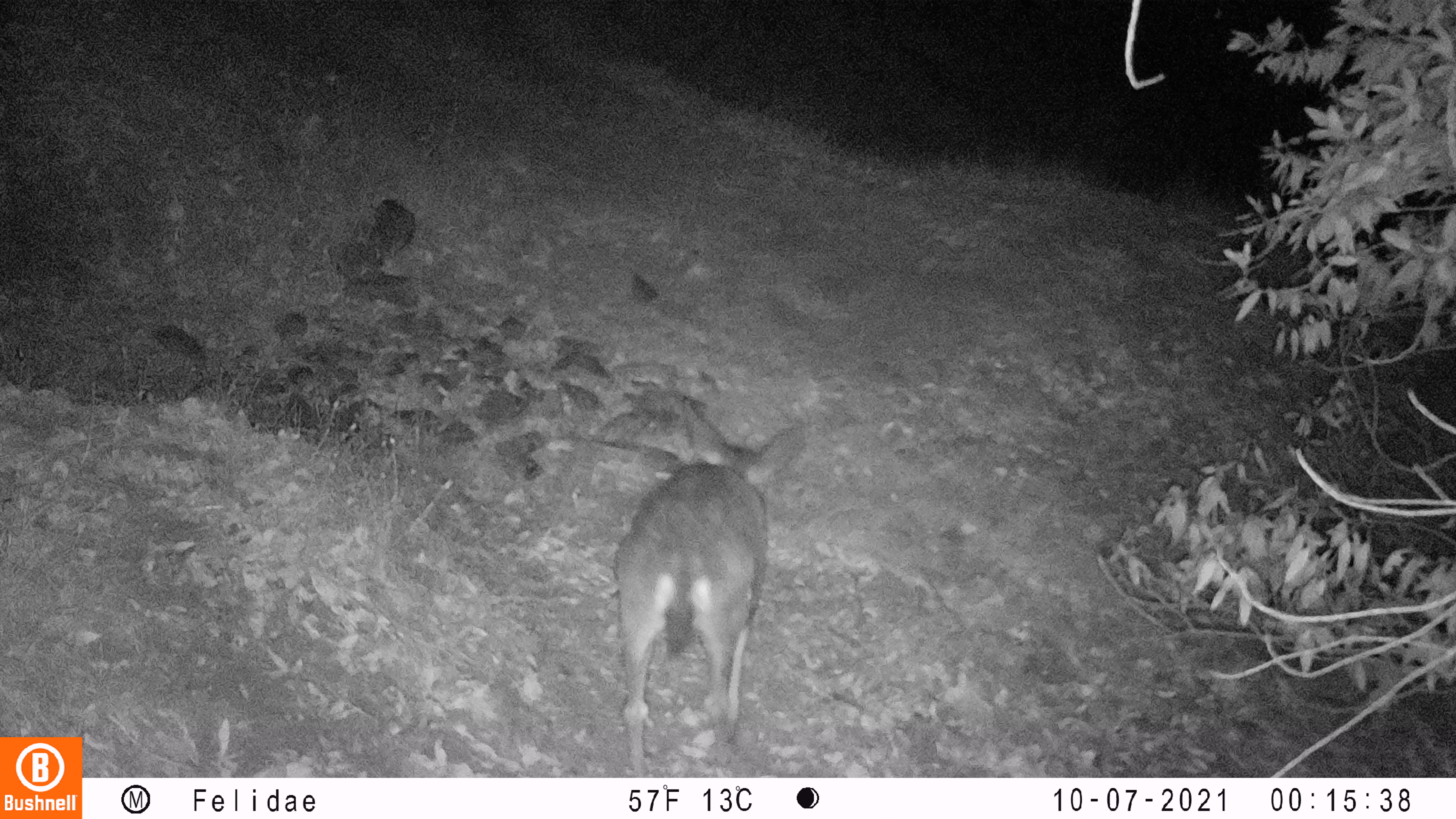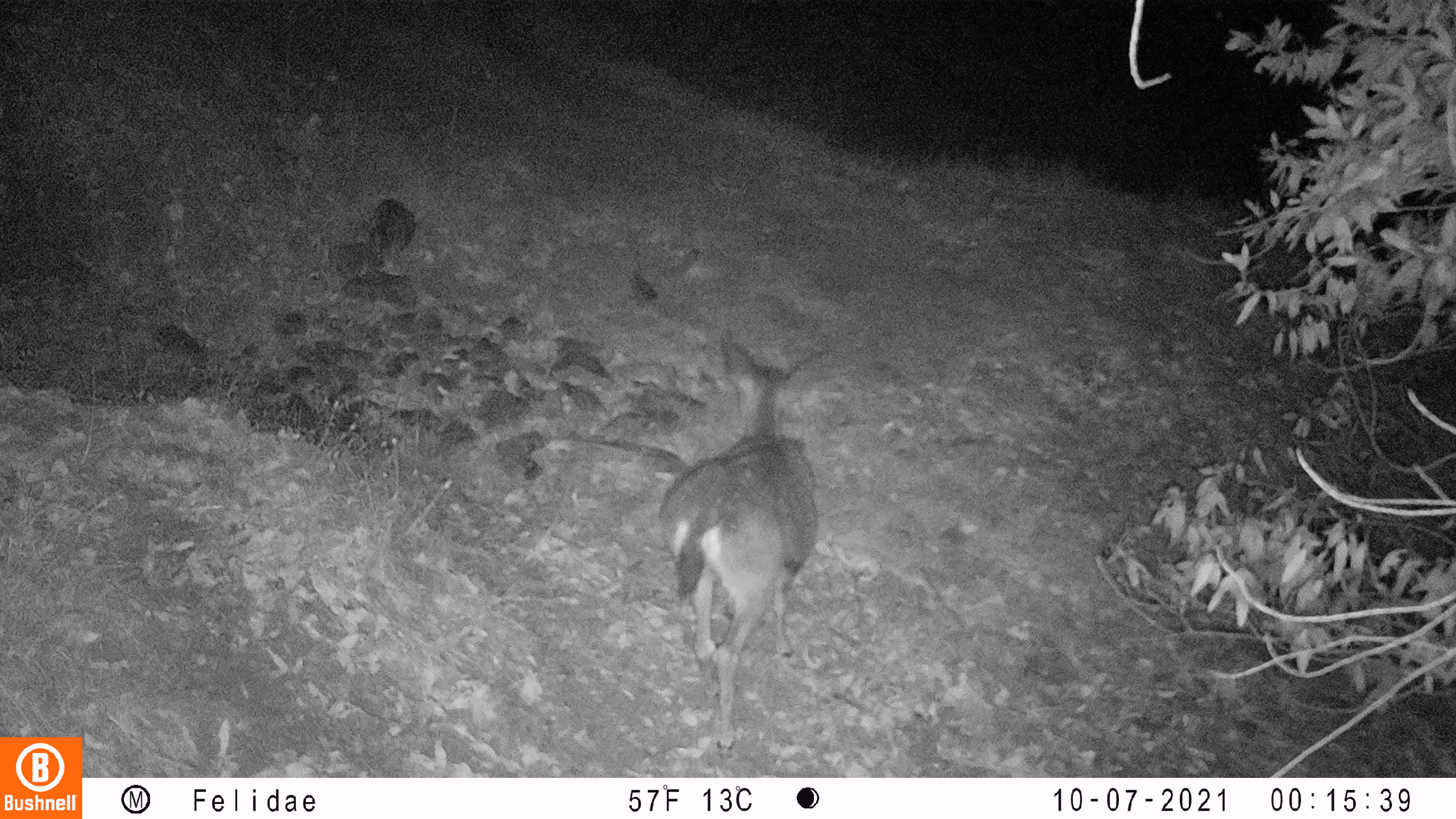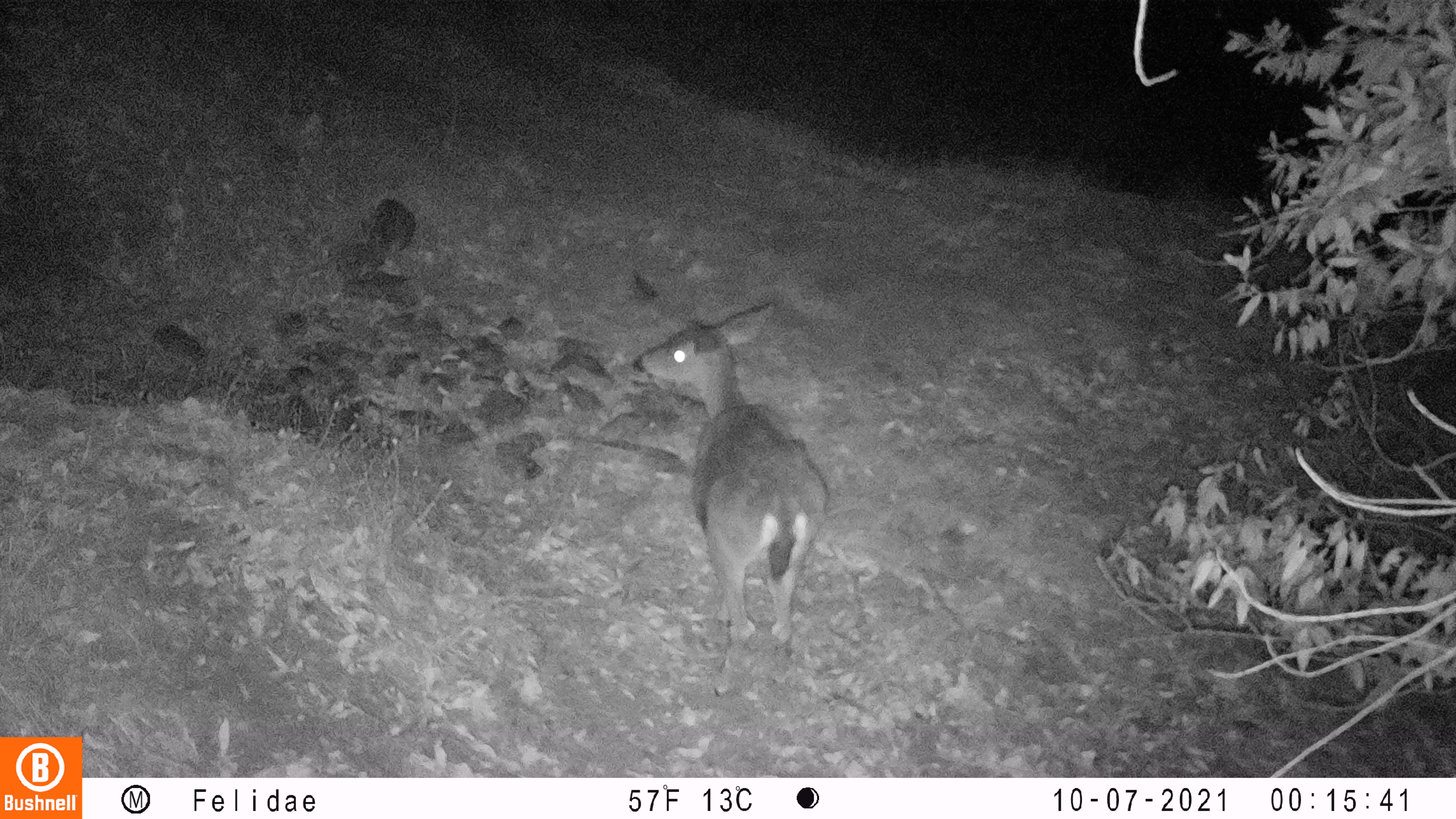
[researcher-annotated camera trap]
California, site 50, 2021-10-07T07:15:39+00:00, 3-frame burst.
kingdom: Animalia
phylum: Chordata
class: Mammalia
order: Artiodactyla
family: Cervidae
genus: Odocoileus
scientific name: Odocoileus hemionus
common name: mule deer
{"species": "mule deer (Odocoileus hemionus)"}